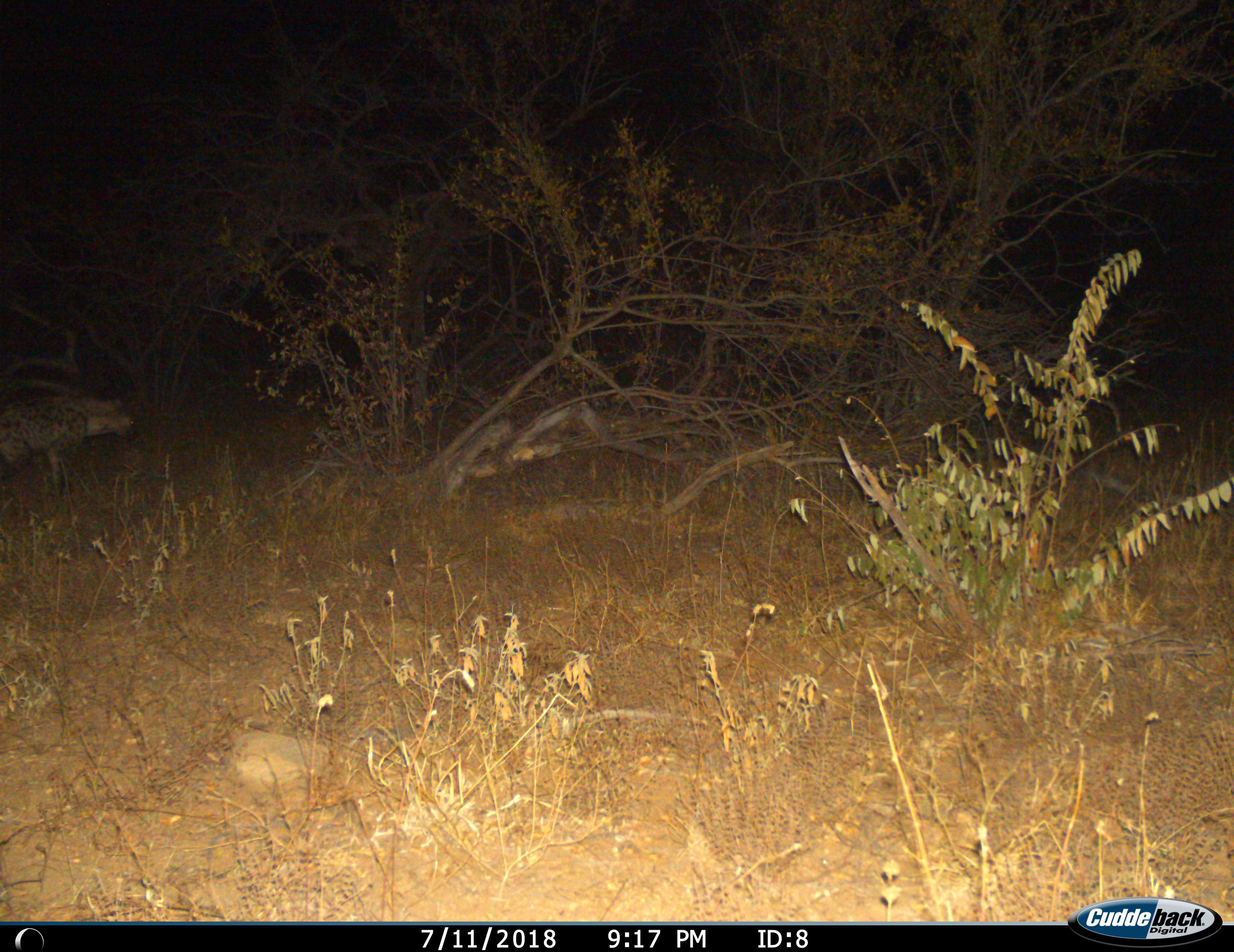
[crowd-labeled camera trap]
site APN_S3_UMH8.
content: unidentified animal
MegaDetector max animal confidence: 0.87